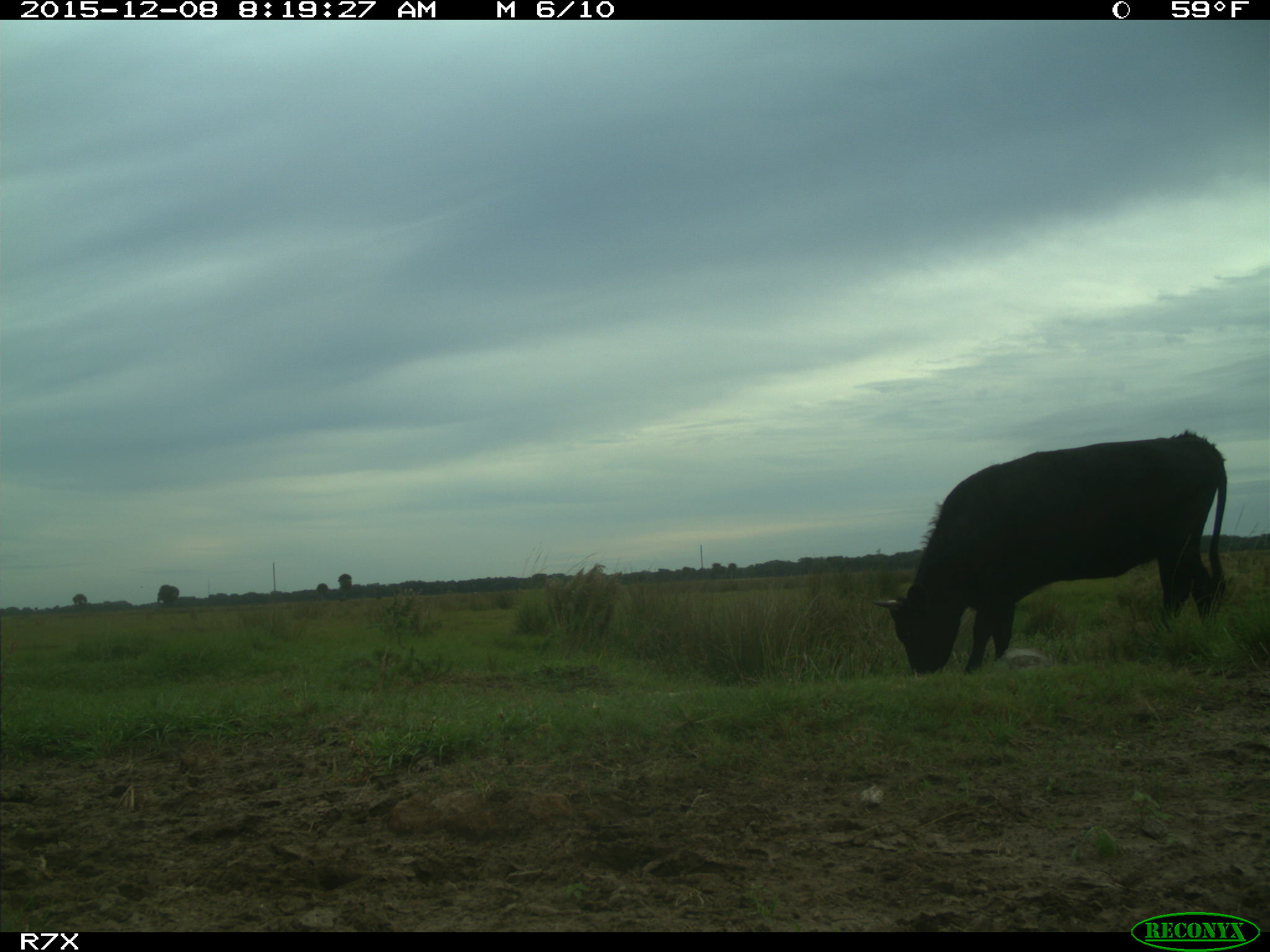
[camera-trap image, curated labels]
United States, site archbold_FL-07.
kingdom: Animalia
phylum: Chordata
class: Mammalia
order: Artiodactyla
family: Bovidae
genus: Bos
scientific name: Bos taurus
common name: domestic cow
Bos taurus (domestic cow).